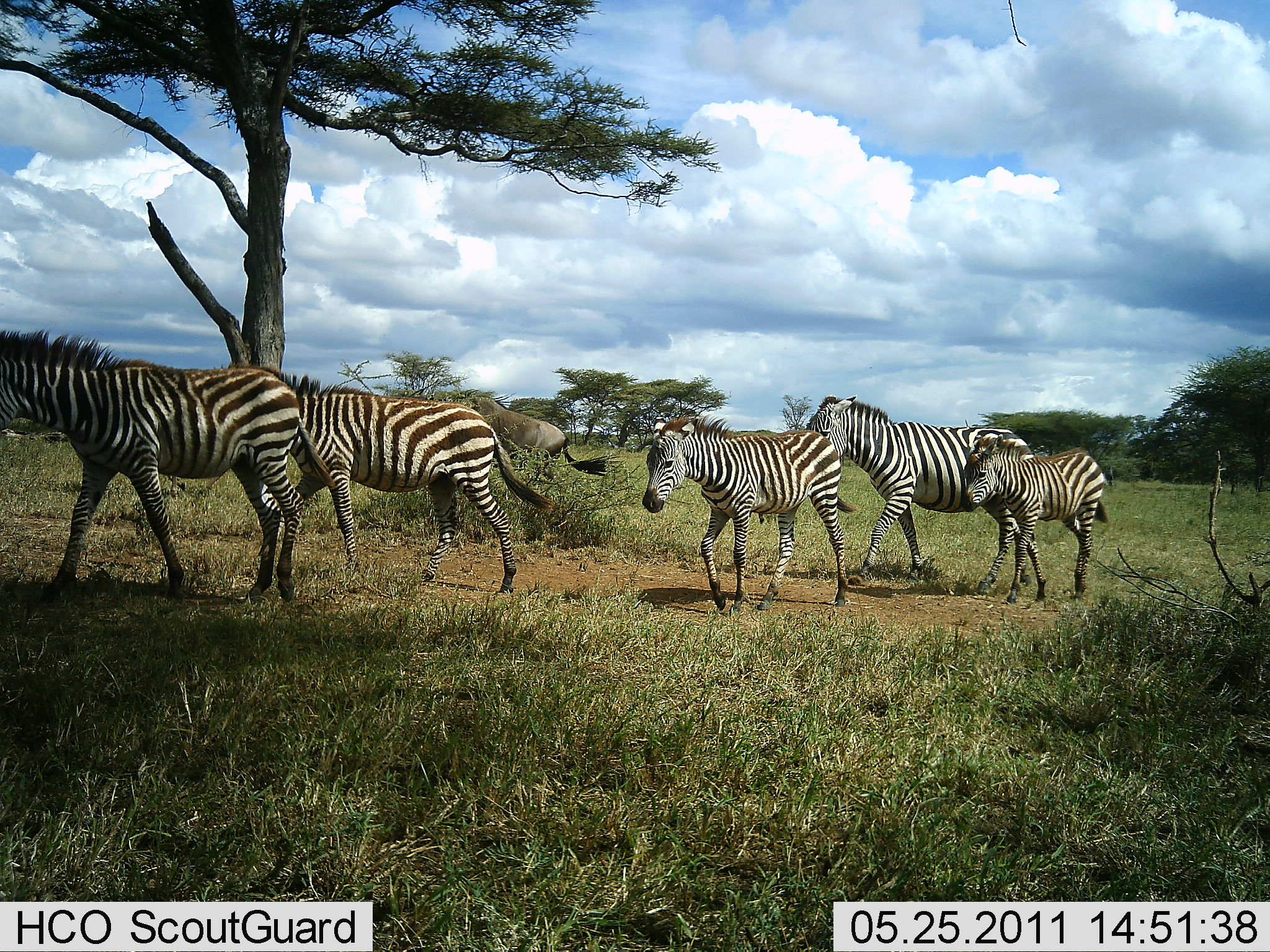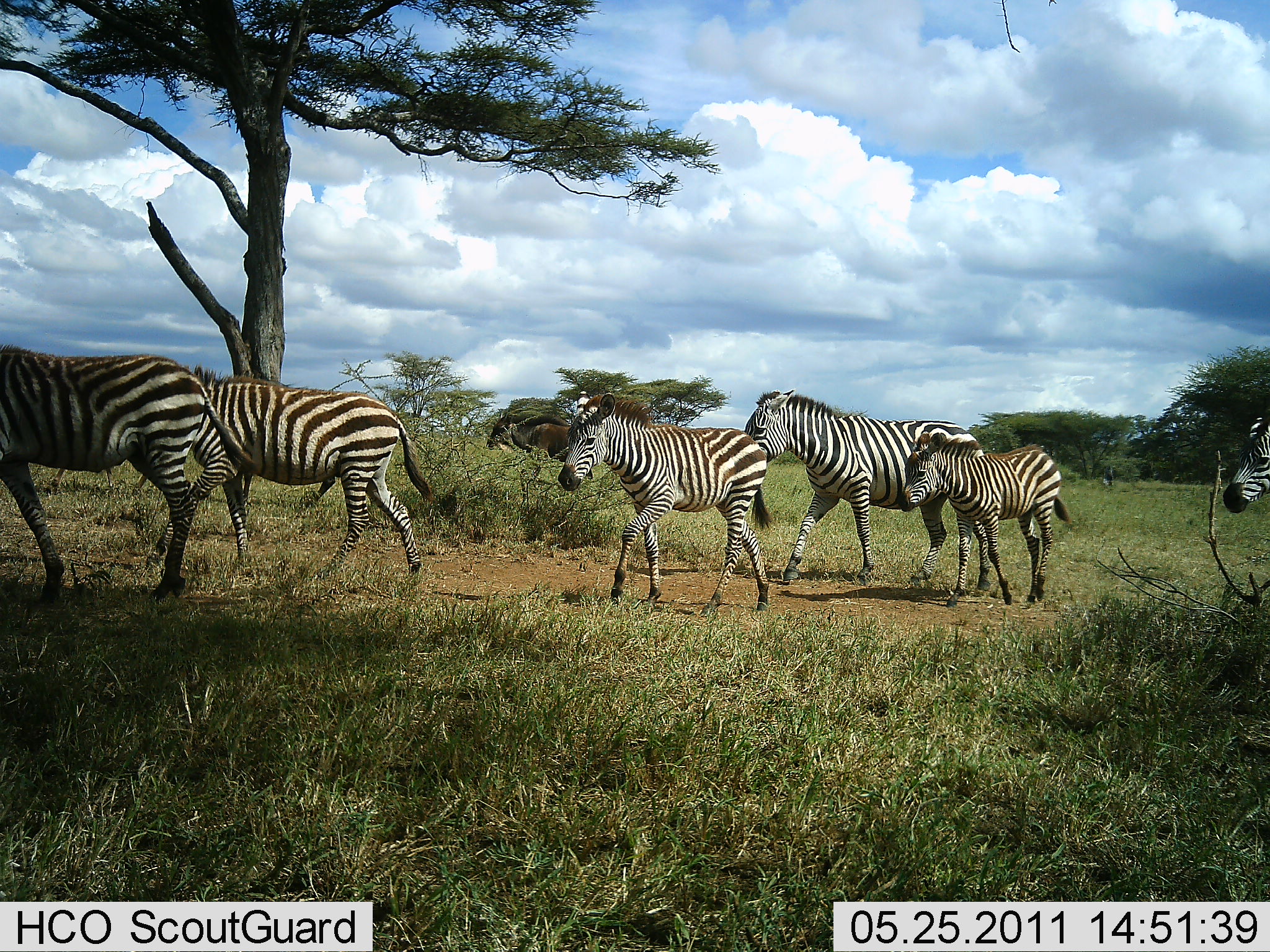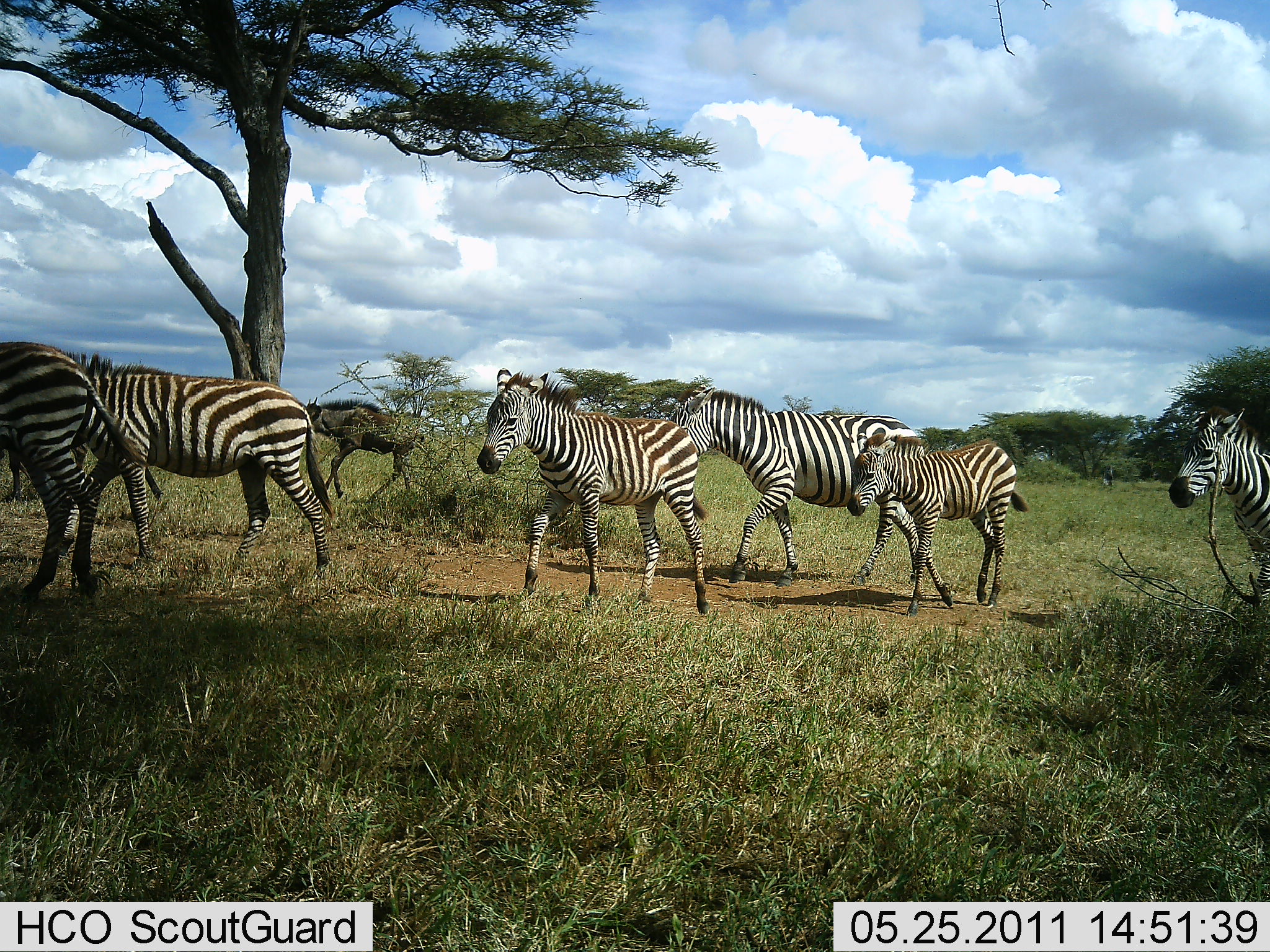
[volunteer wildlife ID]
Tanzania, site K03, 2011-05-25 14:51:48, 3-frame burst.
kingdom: Animalia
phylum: Chordata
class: Mammalia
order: Artiodactyla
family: Bovidae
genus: Connochaetes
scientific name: Connochaetes taurinus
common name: blue wildebeest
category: wildebeest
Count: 1.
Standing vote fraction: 10%.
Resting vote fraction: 0%.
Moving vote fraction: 90%.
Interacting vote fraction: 0%.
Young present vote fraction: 10%.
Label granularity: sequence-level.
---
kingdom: Animalia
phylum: Chordata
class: Mammalia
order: Perissodactyla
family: Equidae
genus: Equus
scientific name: Equus quagga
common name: plains zebra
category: zebra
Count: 6.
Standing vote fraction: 7%.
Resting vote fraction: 0%.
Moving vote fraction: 93%.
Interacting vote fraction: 0%.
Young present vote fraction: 80%.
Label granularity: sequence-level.